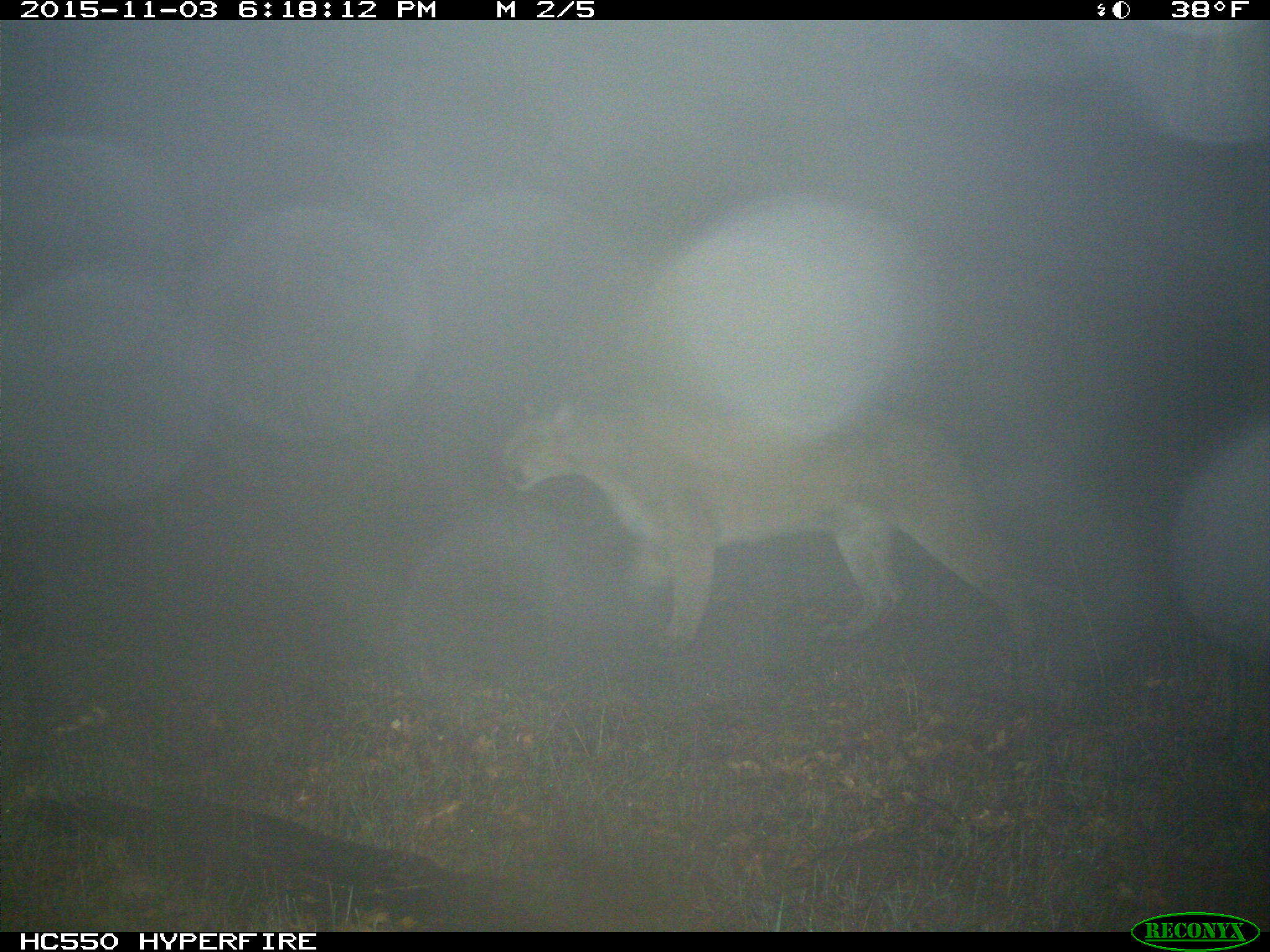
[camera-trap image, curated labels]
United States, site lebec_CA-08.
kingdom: Animalia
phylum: Chordata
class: Mammalia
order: Carnivora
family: Felidae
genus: Puma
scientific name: Puma concolor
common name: mountain lion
Puma concolor (mountain lion).